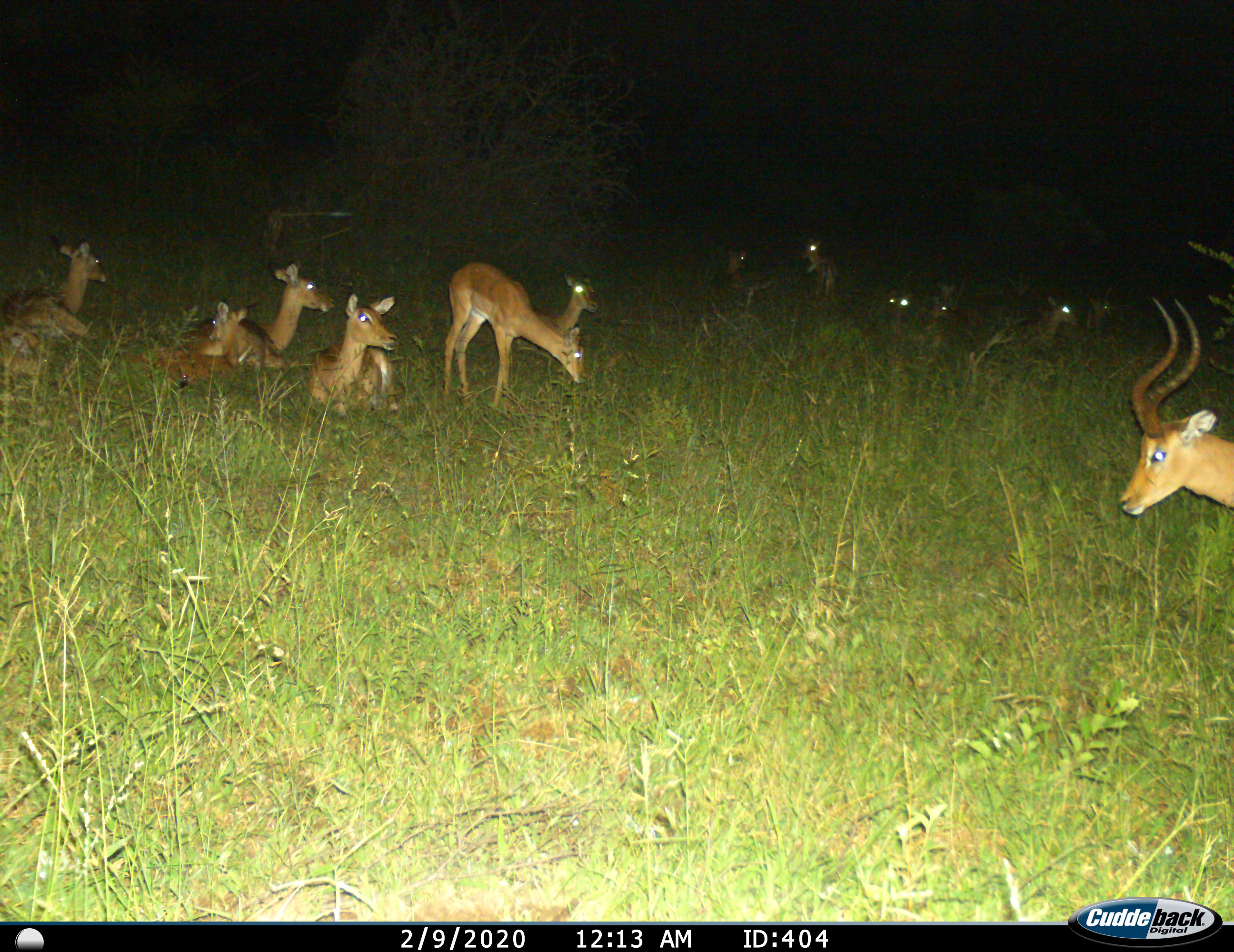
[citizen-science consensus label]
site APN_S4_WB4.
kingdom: Animalia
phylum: Chordata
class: Mammalia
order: Artiodactyla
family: Bovidae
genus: Aepyceros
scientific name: Aepyceros melampus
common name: impala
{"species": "impala (Aepyceros melampus)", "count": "11-50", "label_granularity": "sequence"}